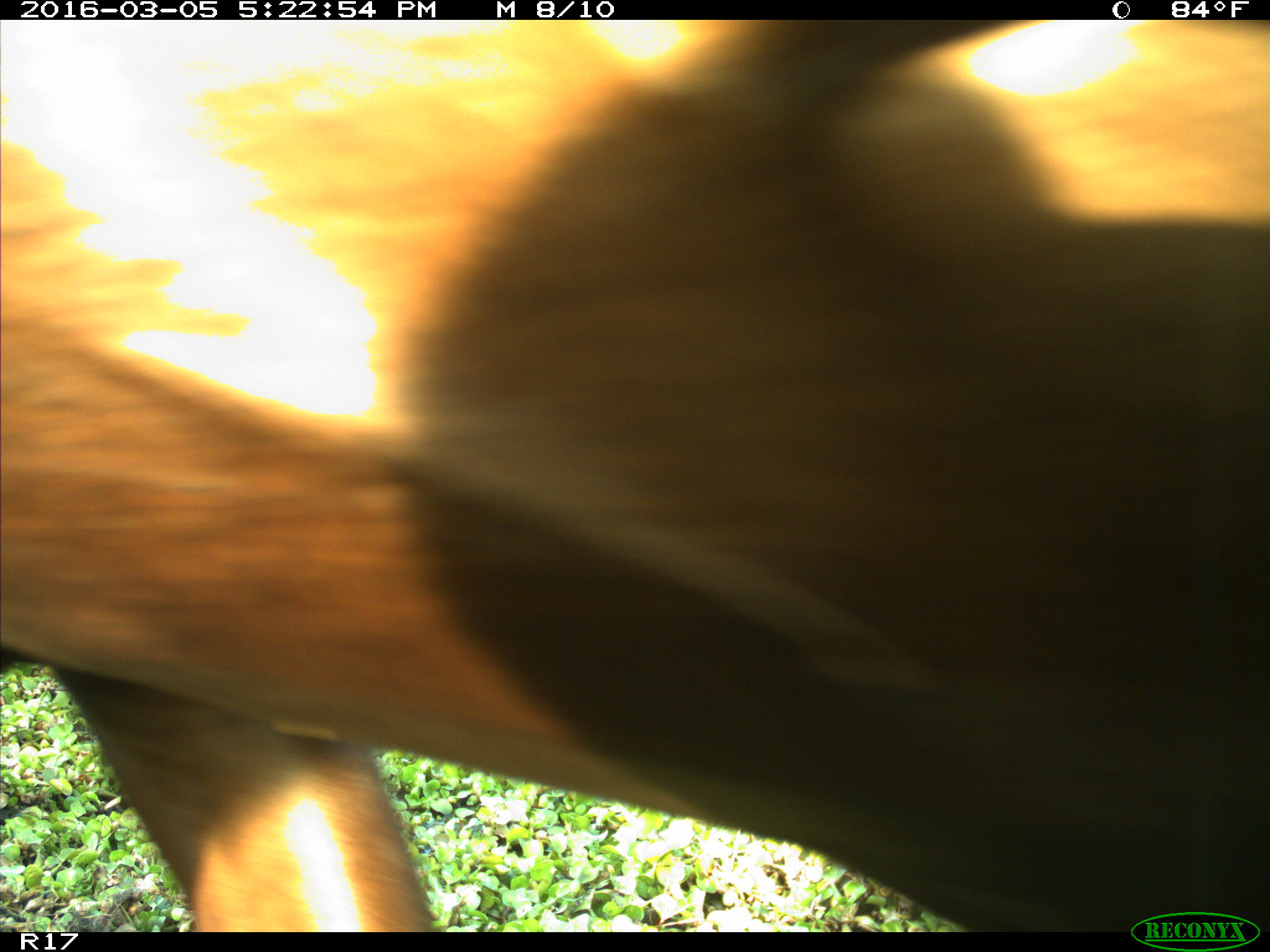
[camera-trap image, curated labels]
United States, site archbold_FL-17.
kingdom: Animalia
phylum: Chordata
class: Mammalia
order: Artiodactyla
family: Bovidae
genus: Bos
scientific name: Bos taurus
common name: domestic cow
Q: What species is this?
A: Bos taurus (domestic cow).